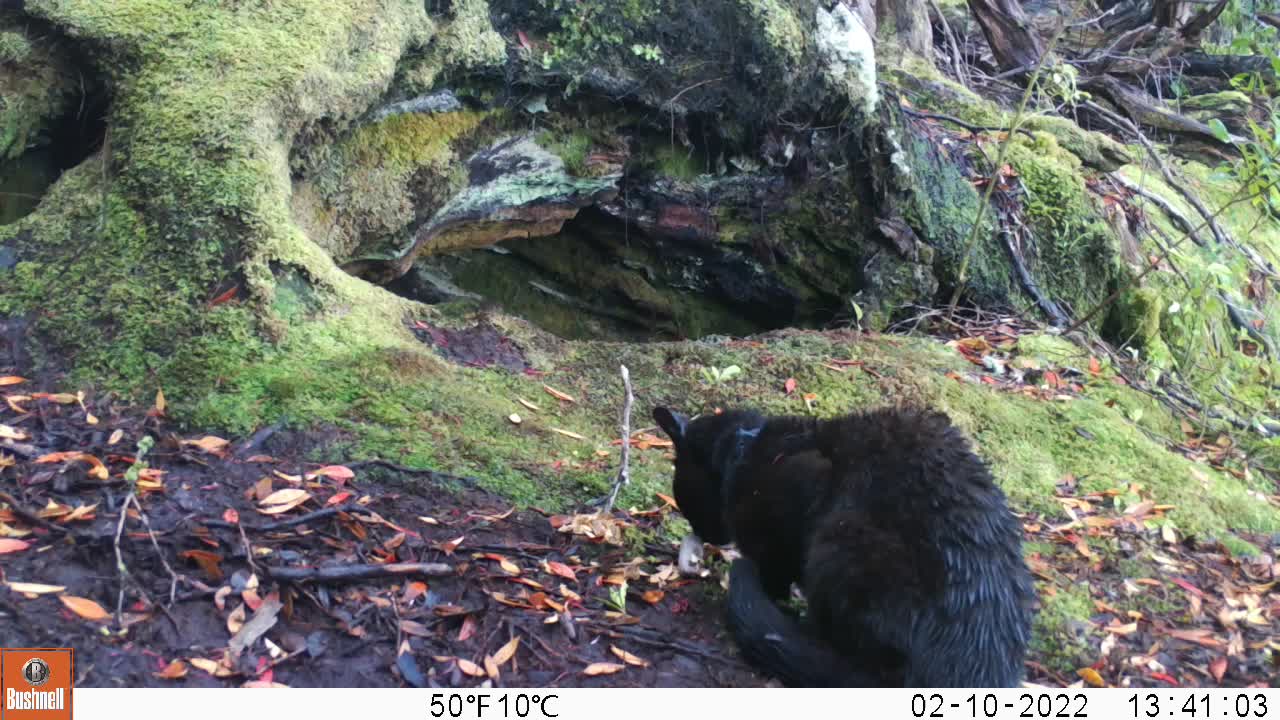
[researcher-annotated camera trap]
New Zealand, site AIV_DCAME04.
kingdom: Animalia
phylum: Chordata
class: Mammalia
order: Carnivora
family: Felidae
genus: Felis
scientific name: Felis catus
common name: domestic cat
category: cat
Cat (domestic cat) (Felis catus).